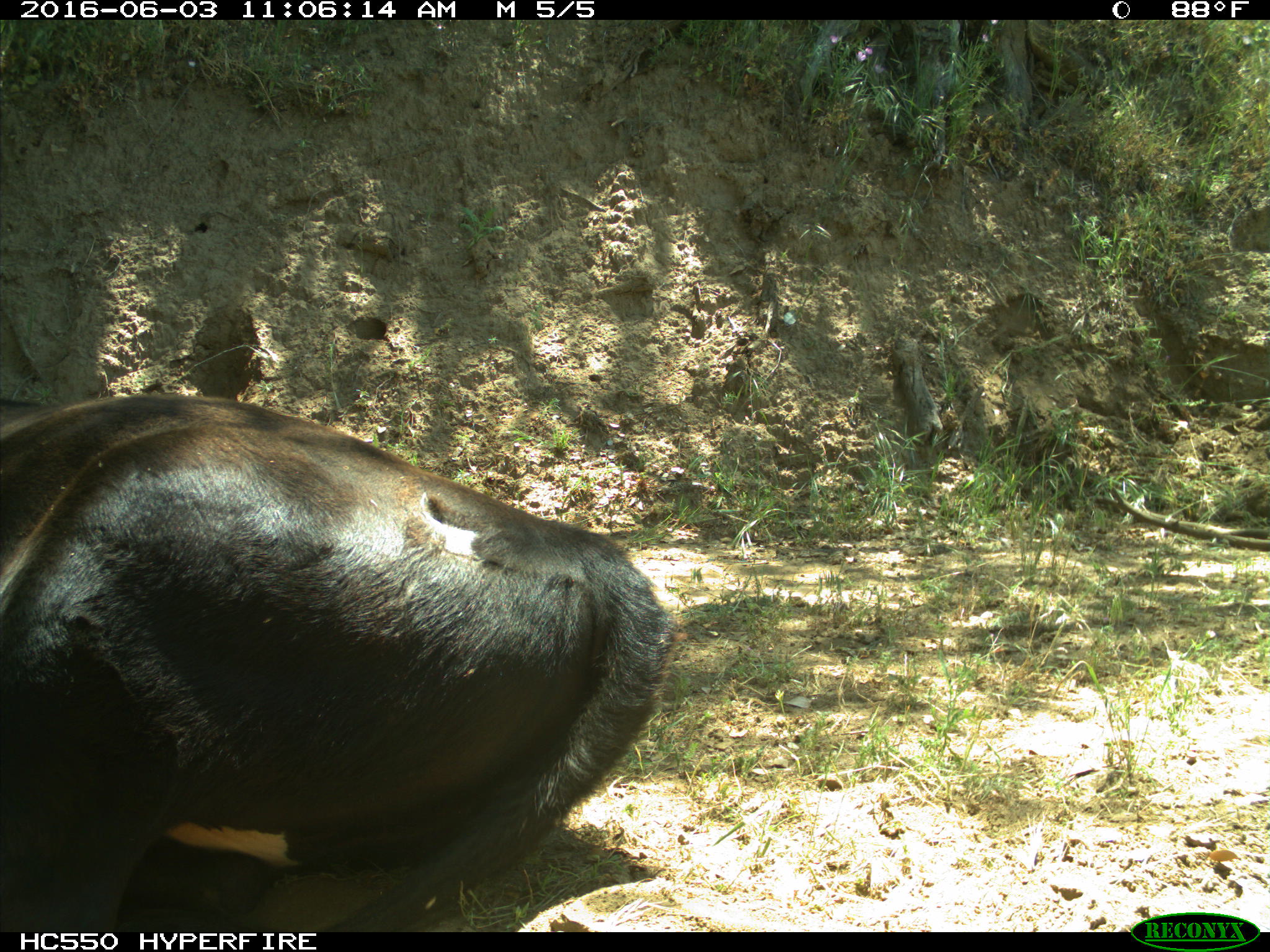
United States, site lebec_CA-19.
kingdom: Animalia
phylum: Chordata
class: Mammalia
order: Artiodactyla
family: Bovidae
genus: Bos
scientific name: Bos taurus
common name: domestic cow